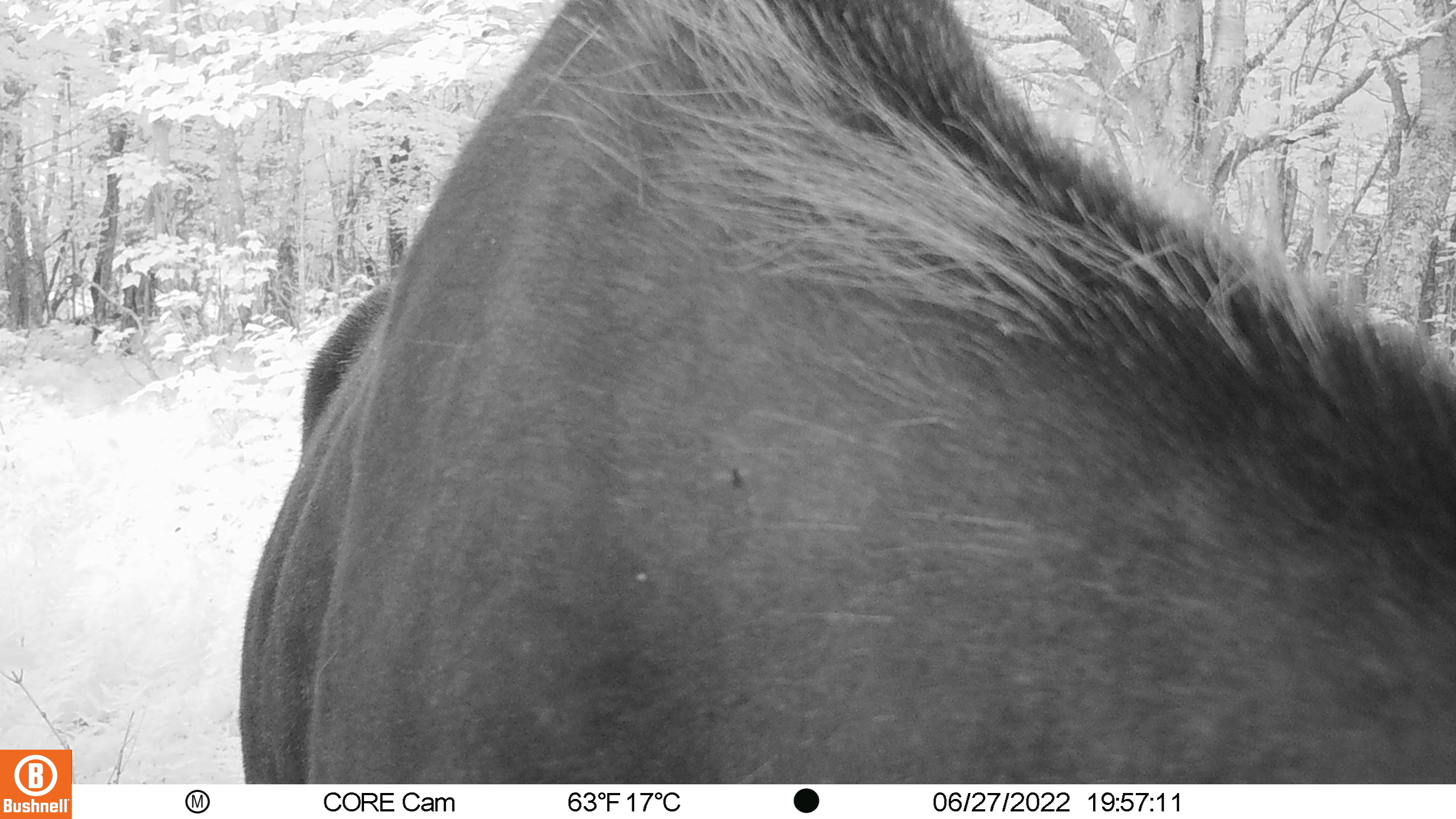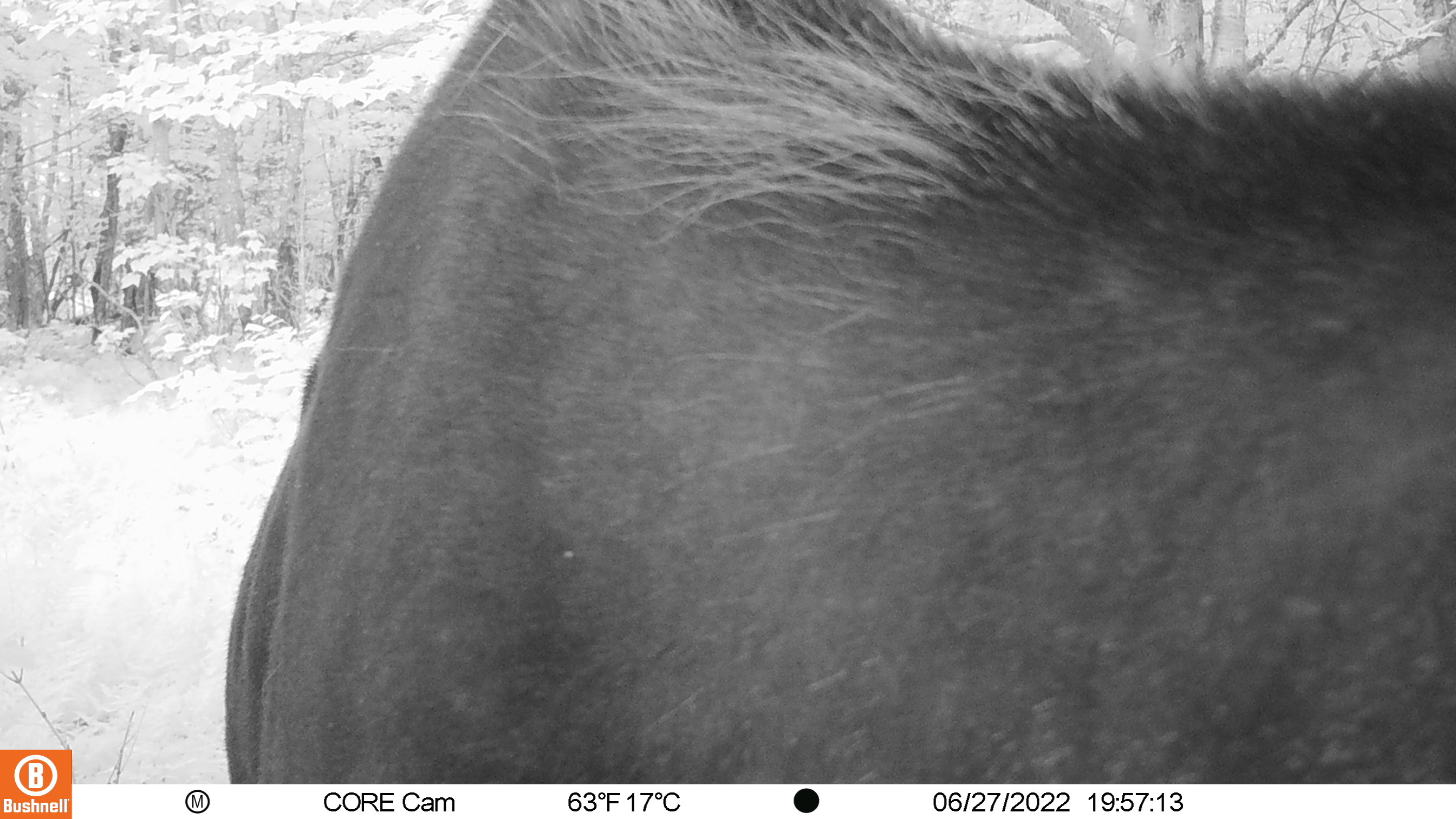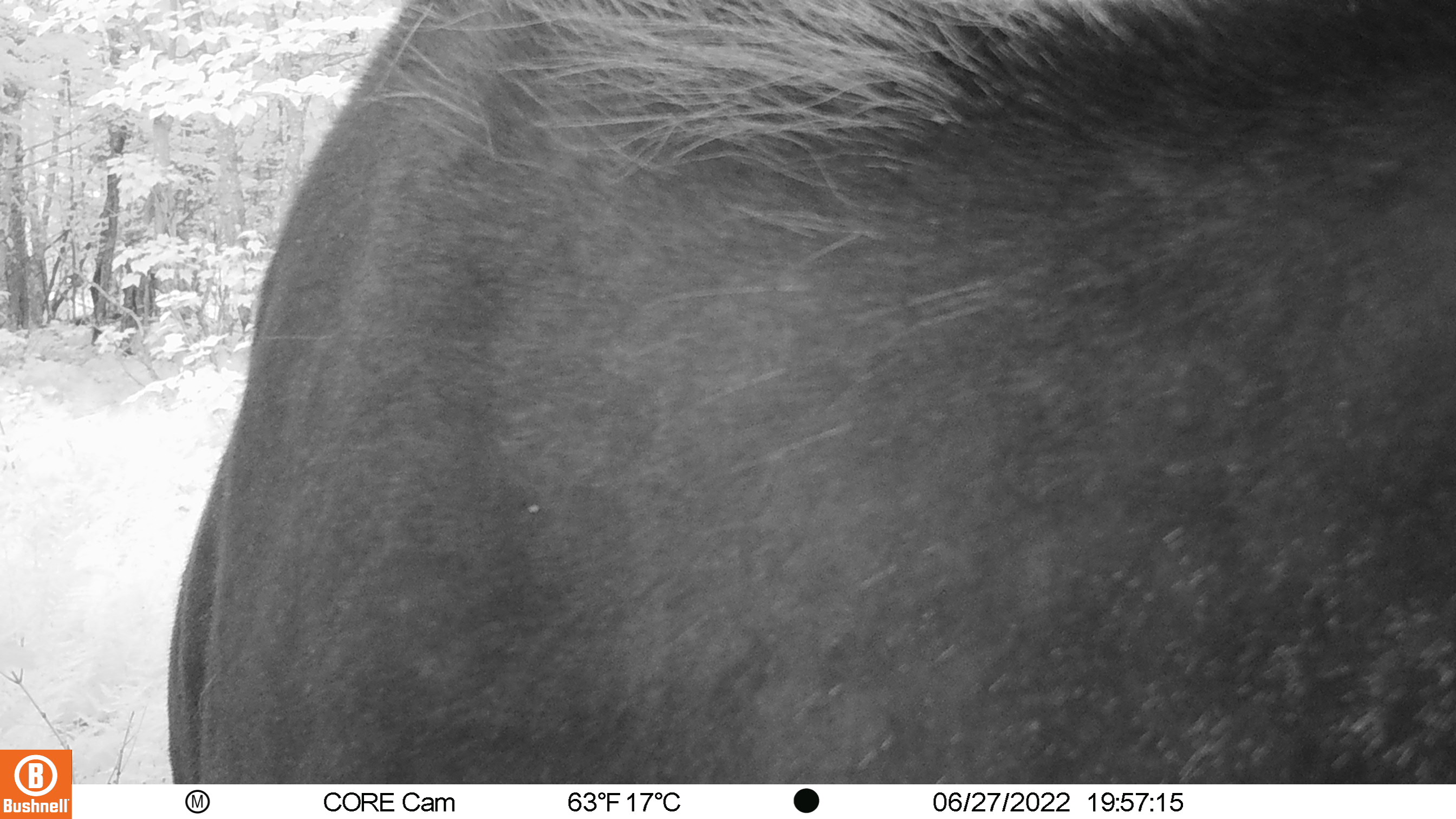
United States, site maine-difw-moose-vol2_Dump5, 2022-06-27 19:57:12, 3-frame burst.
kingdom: Animalia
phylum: Chordata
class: Mammalia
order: Artiodactyla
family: Cervidae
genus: Alces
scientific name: Alces alces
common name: moose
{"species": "moose (Alces alces)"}